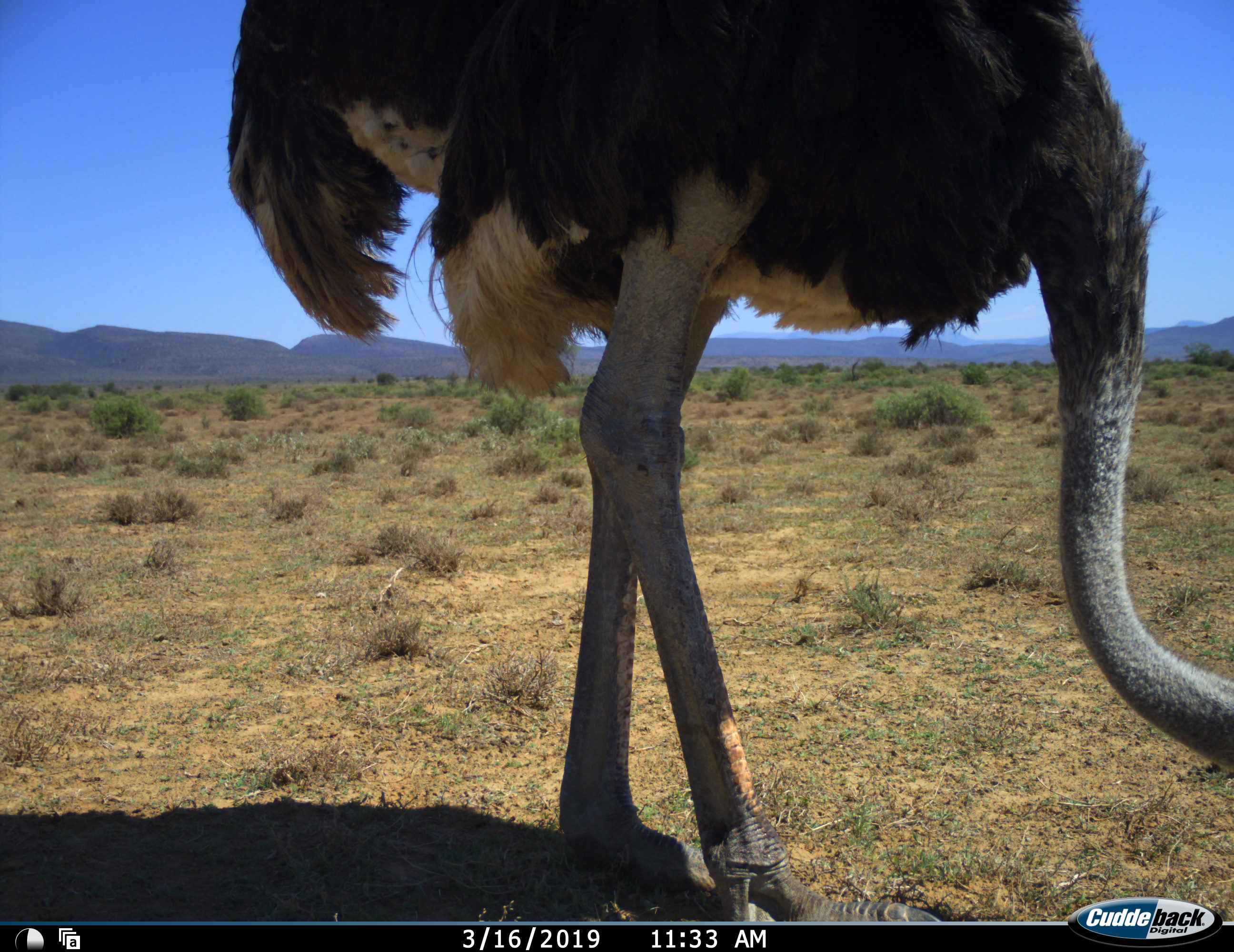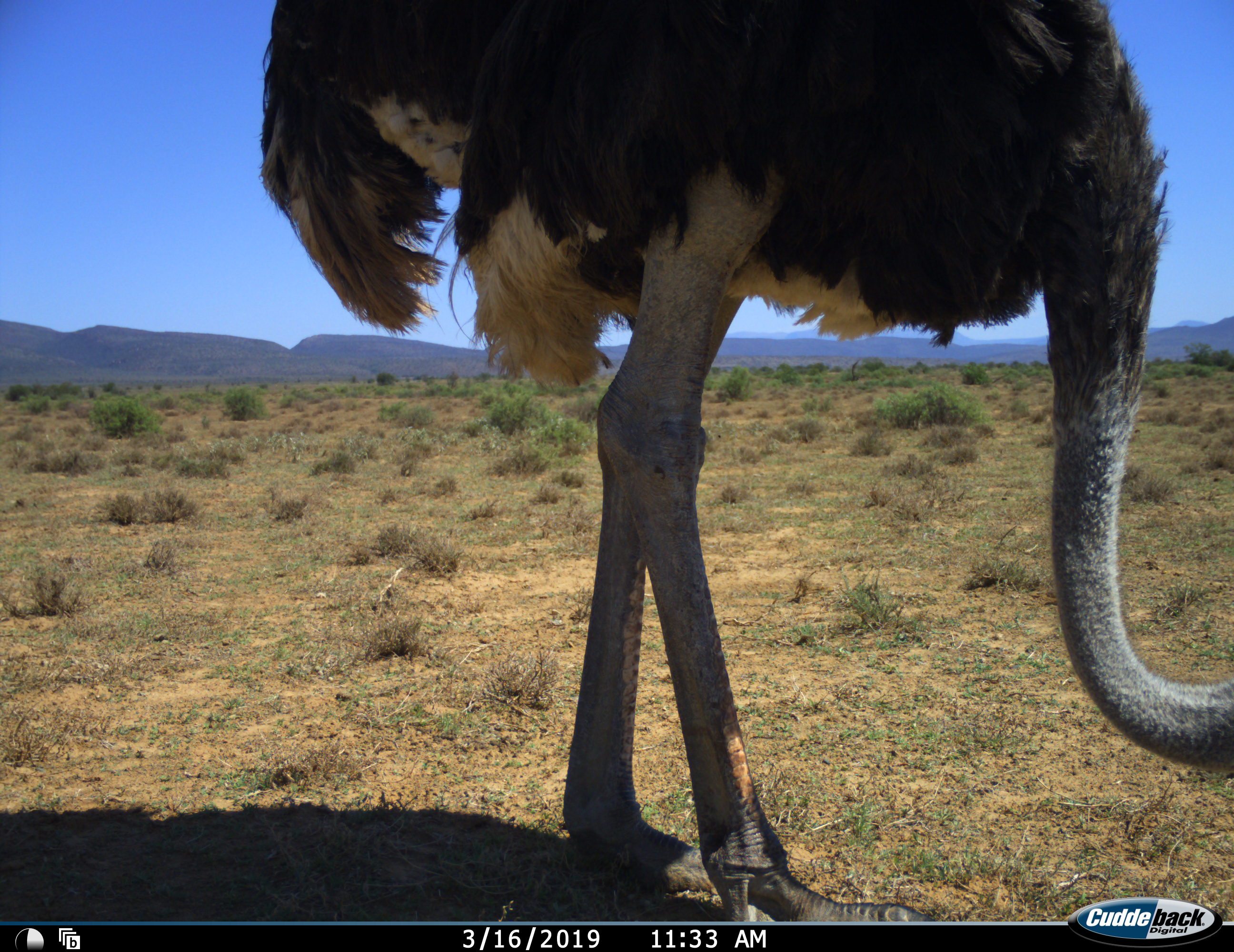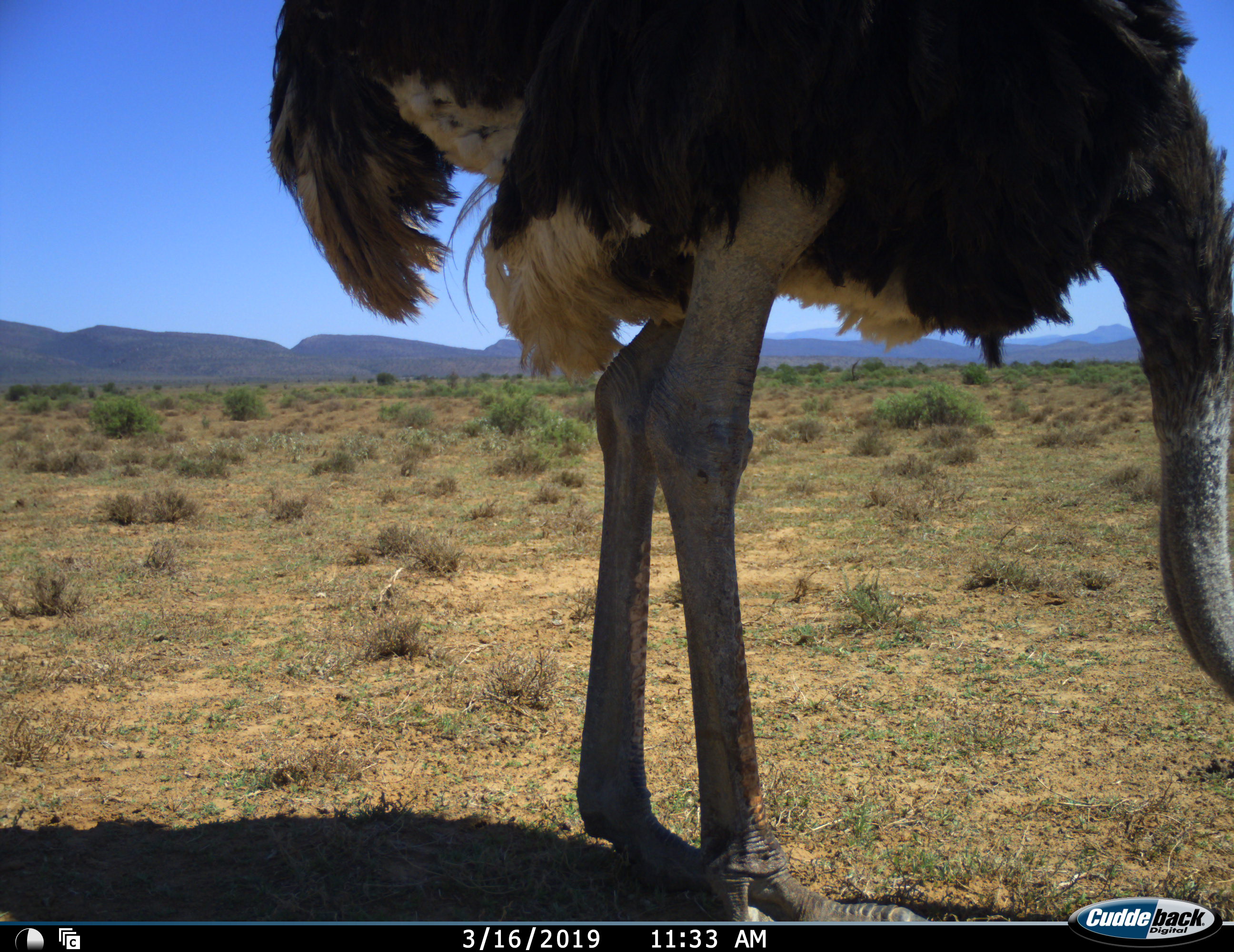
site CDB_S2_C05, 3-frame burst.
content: unidentified animal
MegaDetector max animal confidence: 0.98